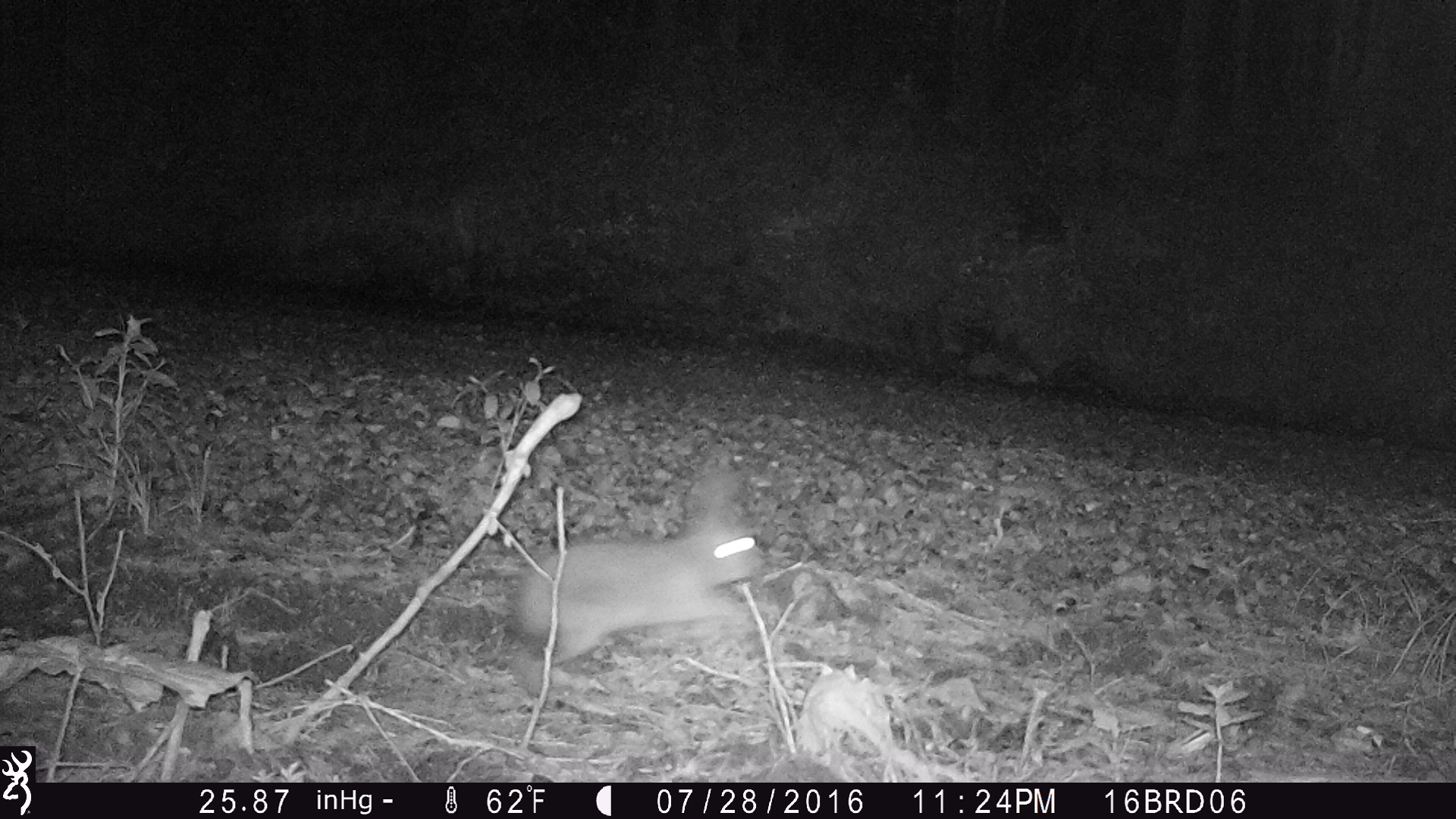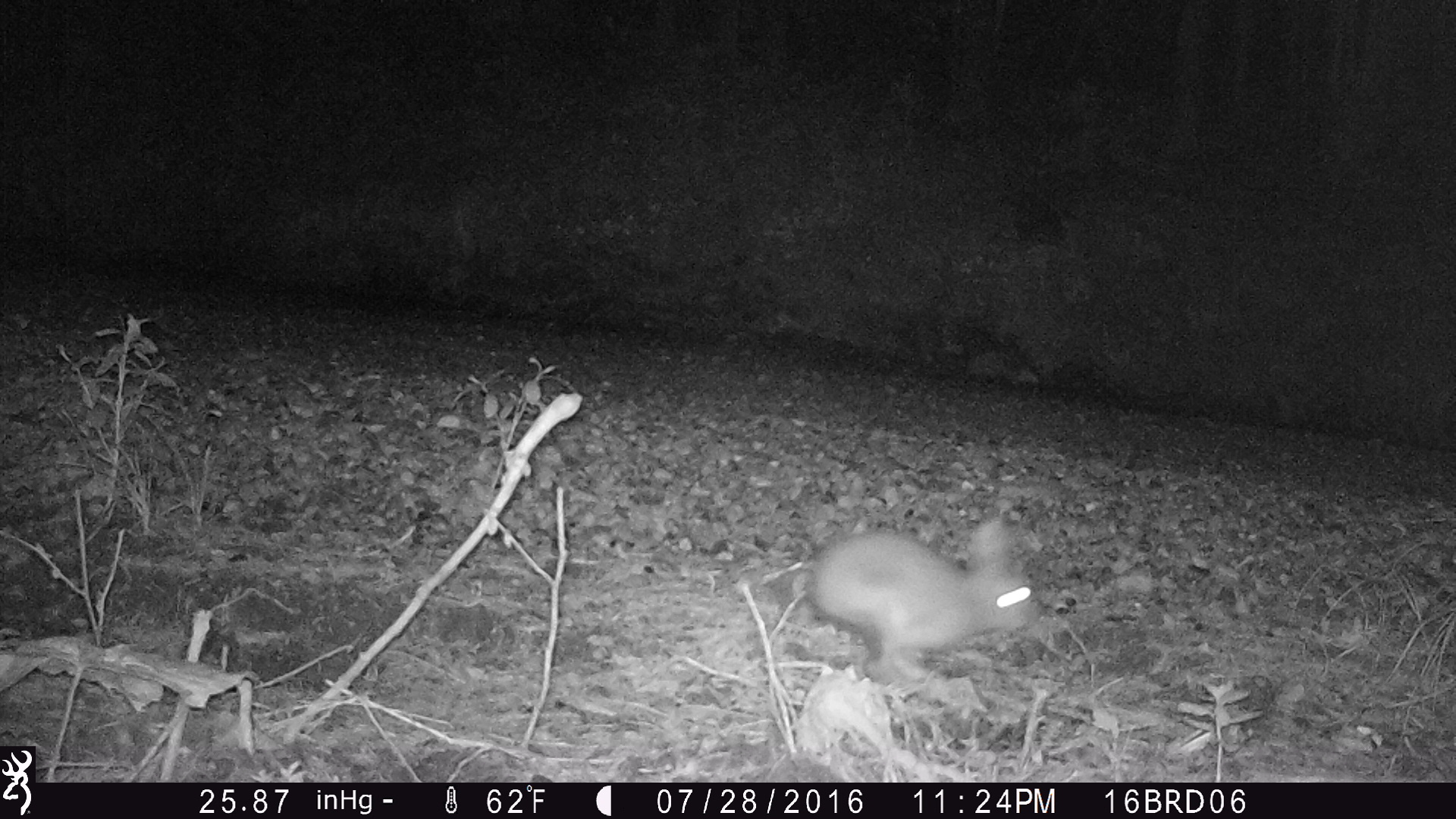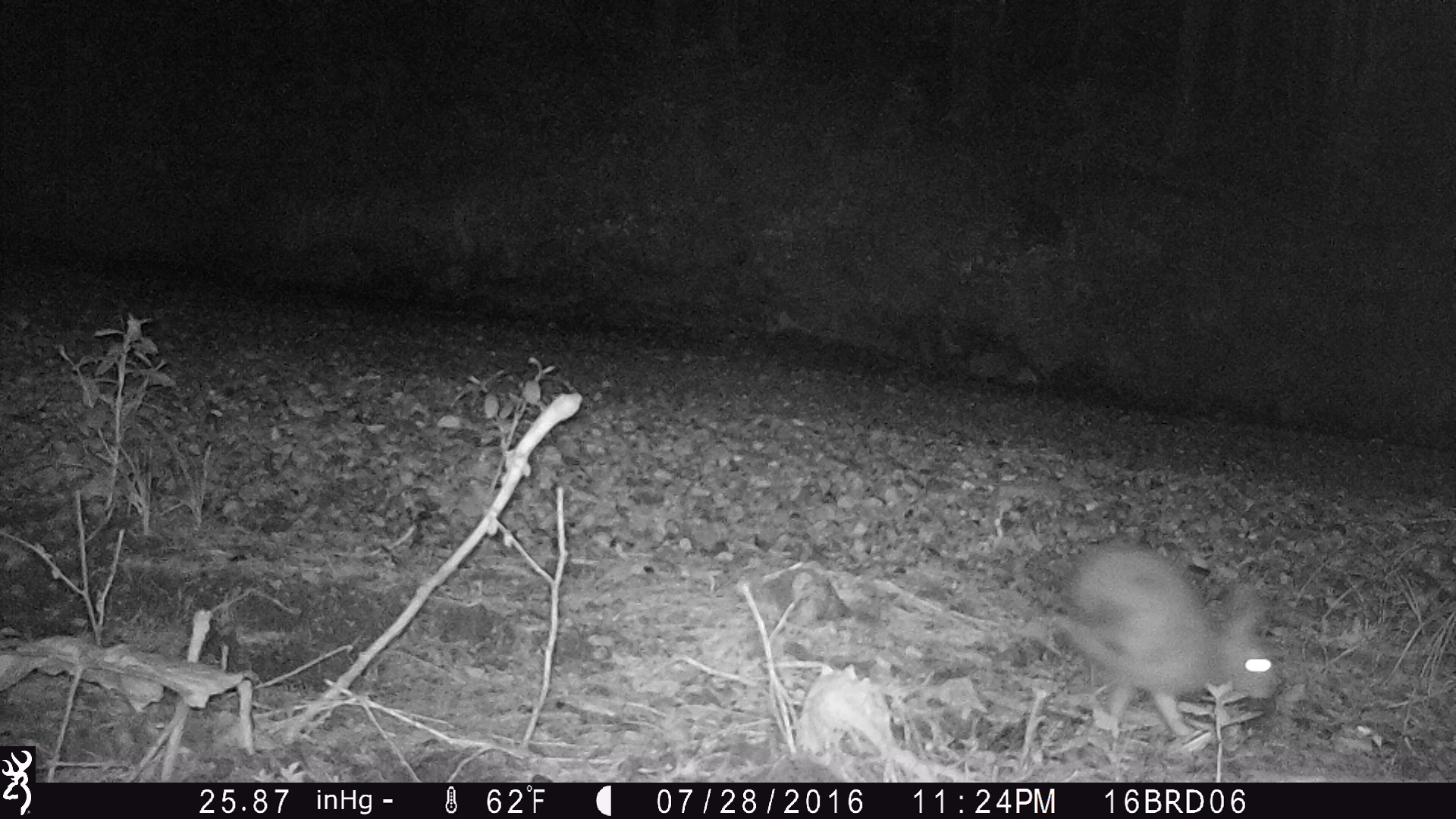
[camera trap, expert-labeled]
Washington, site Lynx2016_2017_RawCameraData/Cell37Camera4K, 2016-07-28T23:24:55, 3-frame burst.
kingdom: Animalia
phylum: Chordata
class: Mammalia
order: Lagomorpha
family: Leporidae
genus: Lepus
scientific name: Lepus americanus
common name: snowshoe hare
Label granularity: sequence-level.